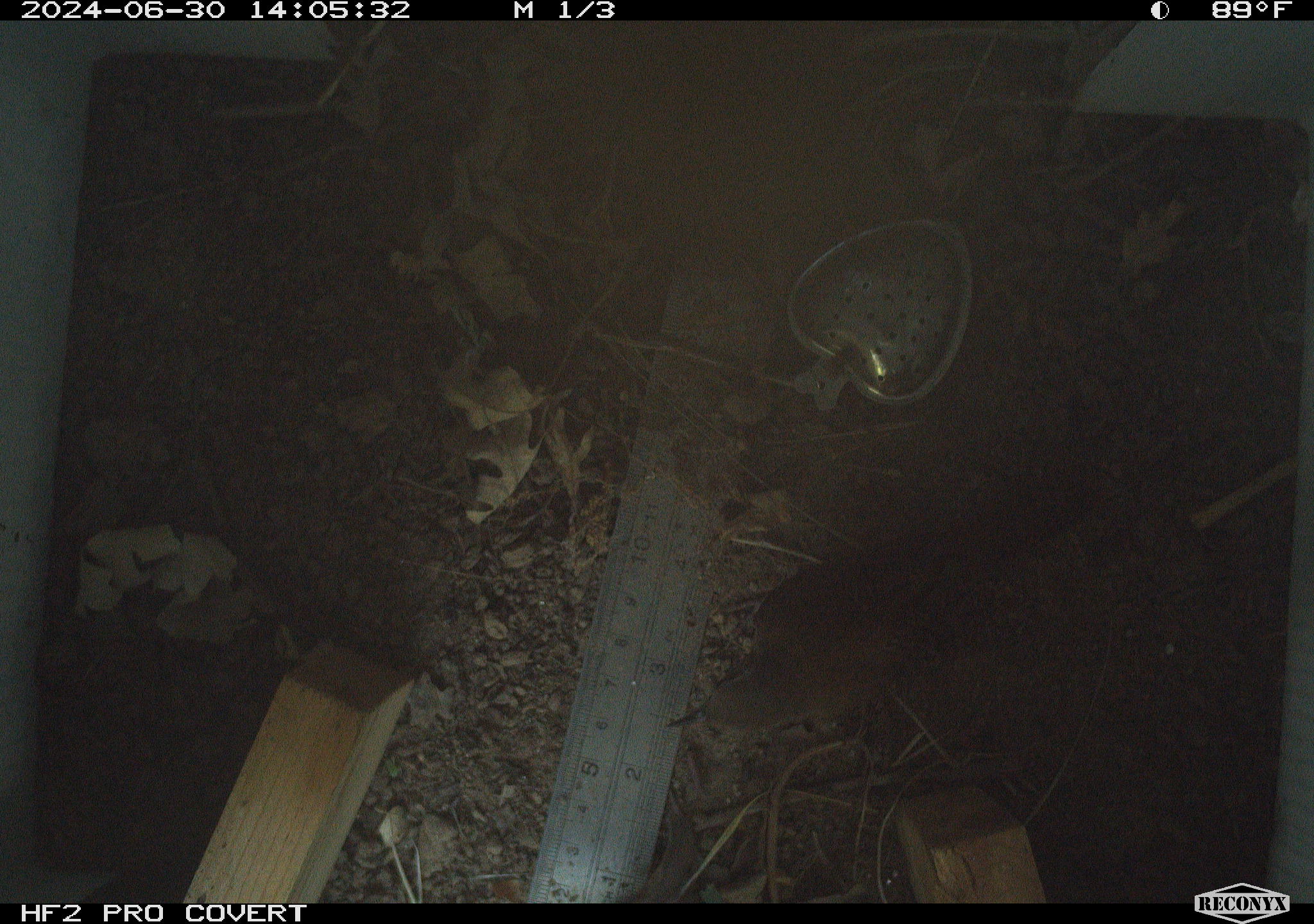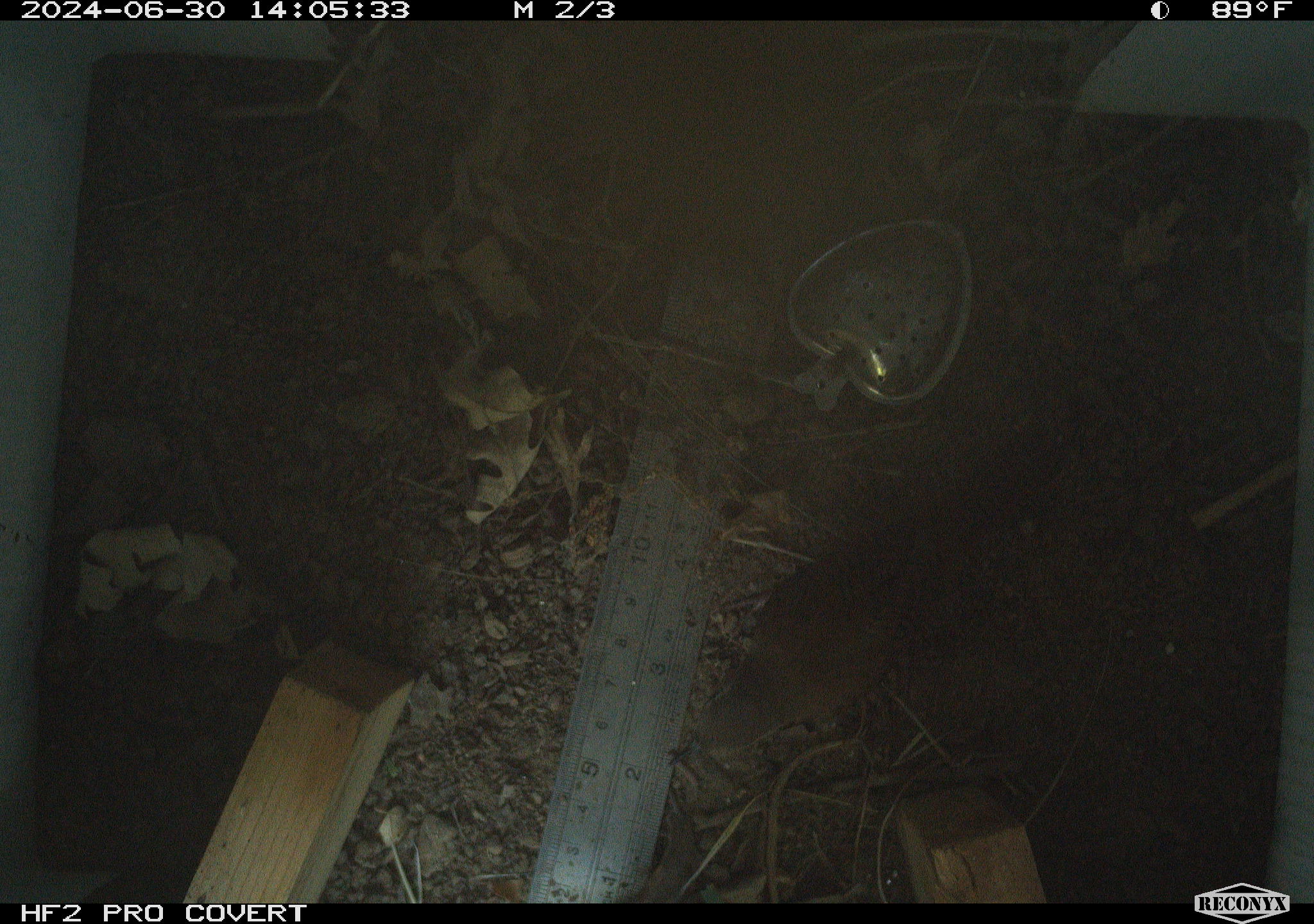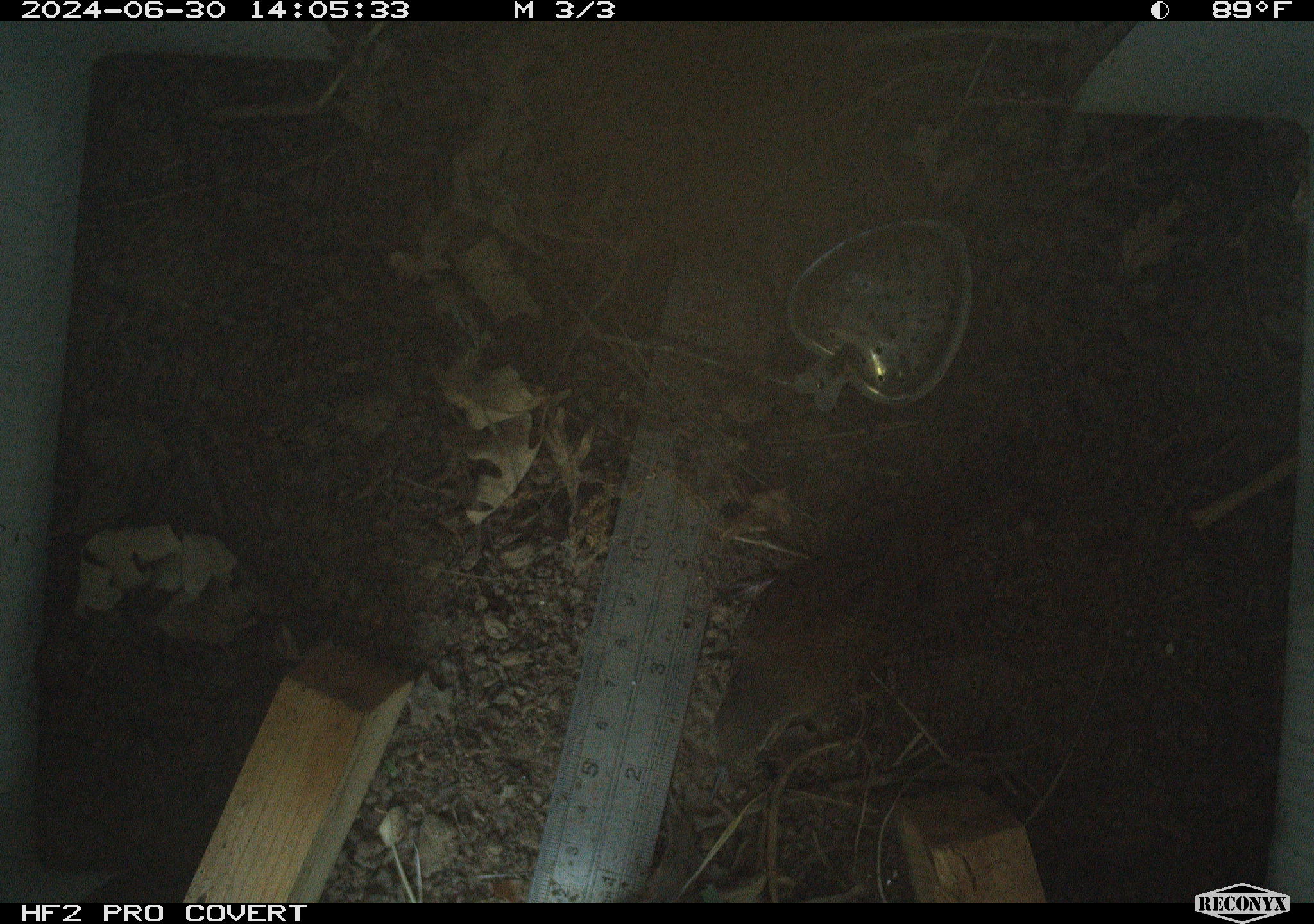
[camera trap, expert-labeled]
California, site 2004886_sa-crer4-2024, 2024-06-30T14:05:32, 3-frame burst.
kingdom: Animalia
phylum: Chordata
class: Aves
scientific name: Aves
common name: bird